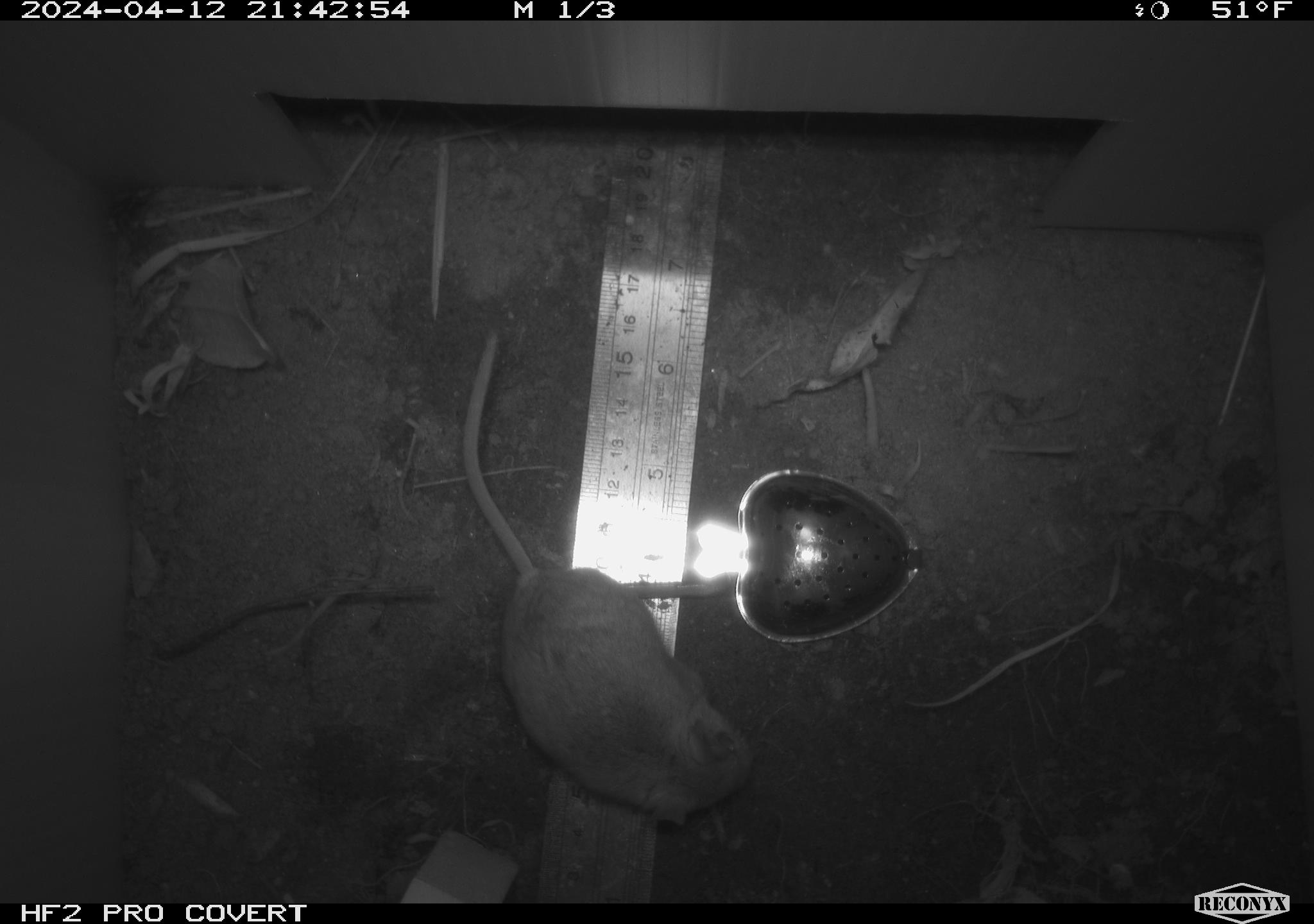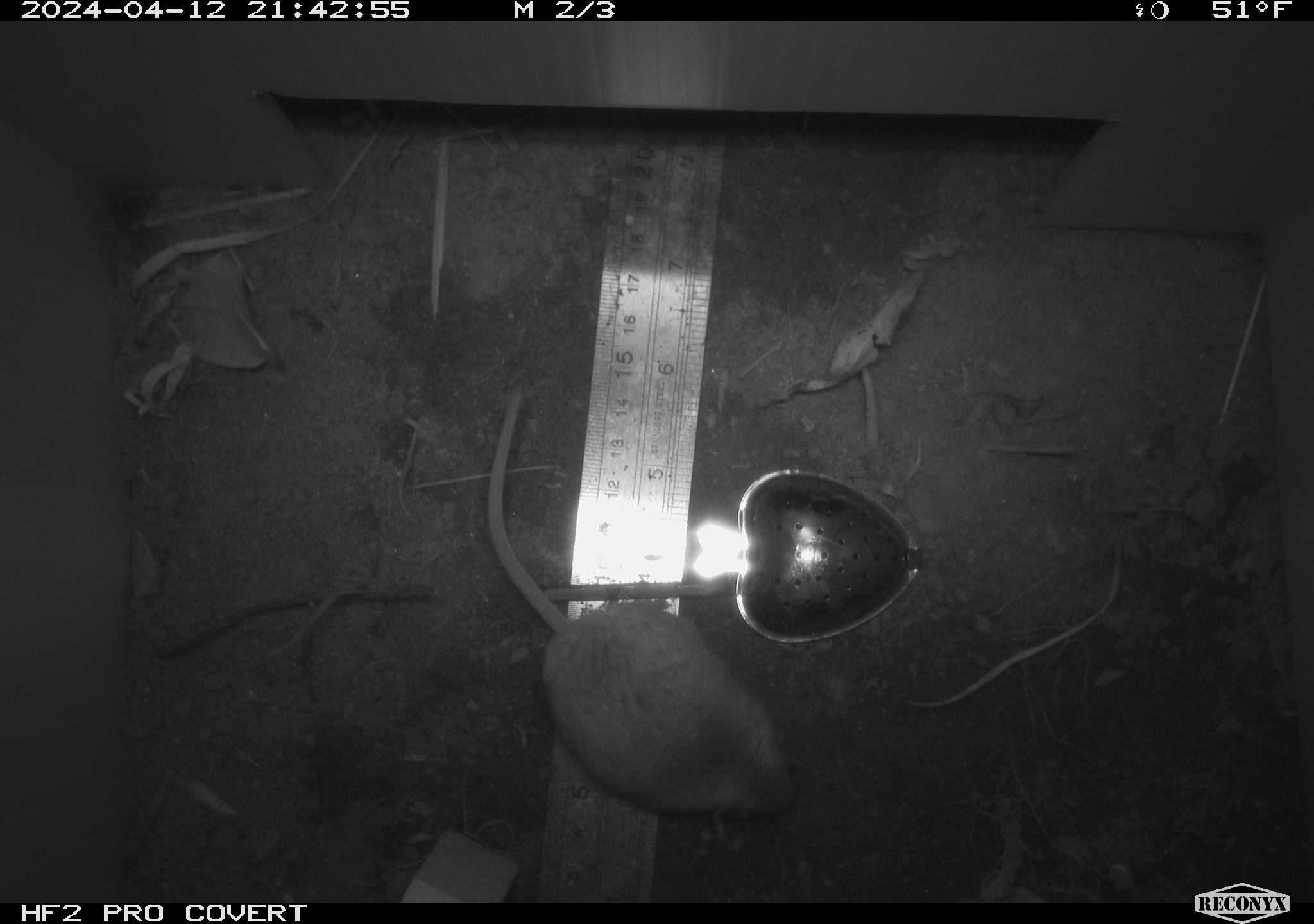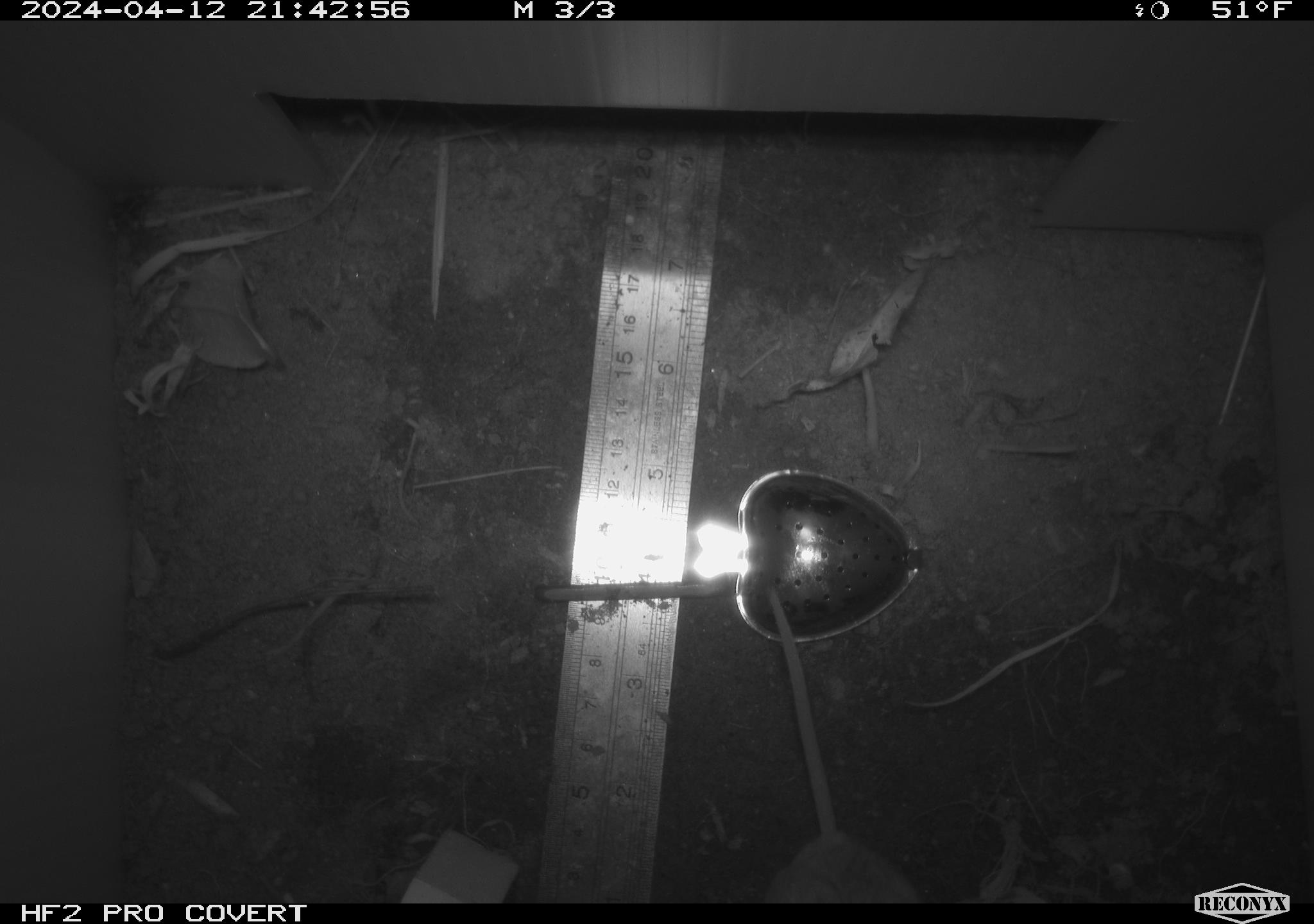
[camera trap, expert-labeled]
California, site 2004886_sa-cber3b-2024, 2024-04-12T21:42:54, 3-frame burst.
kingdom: Animalia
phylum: Chordata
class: Mammalia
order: Rodentia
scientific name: Rodentia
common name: mouse species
Mouse species (Rodentia).